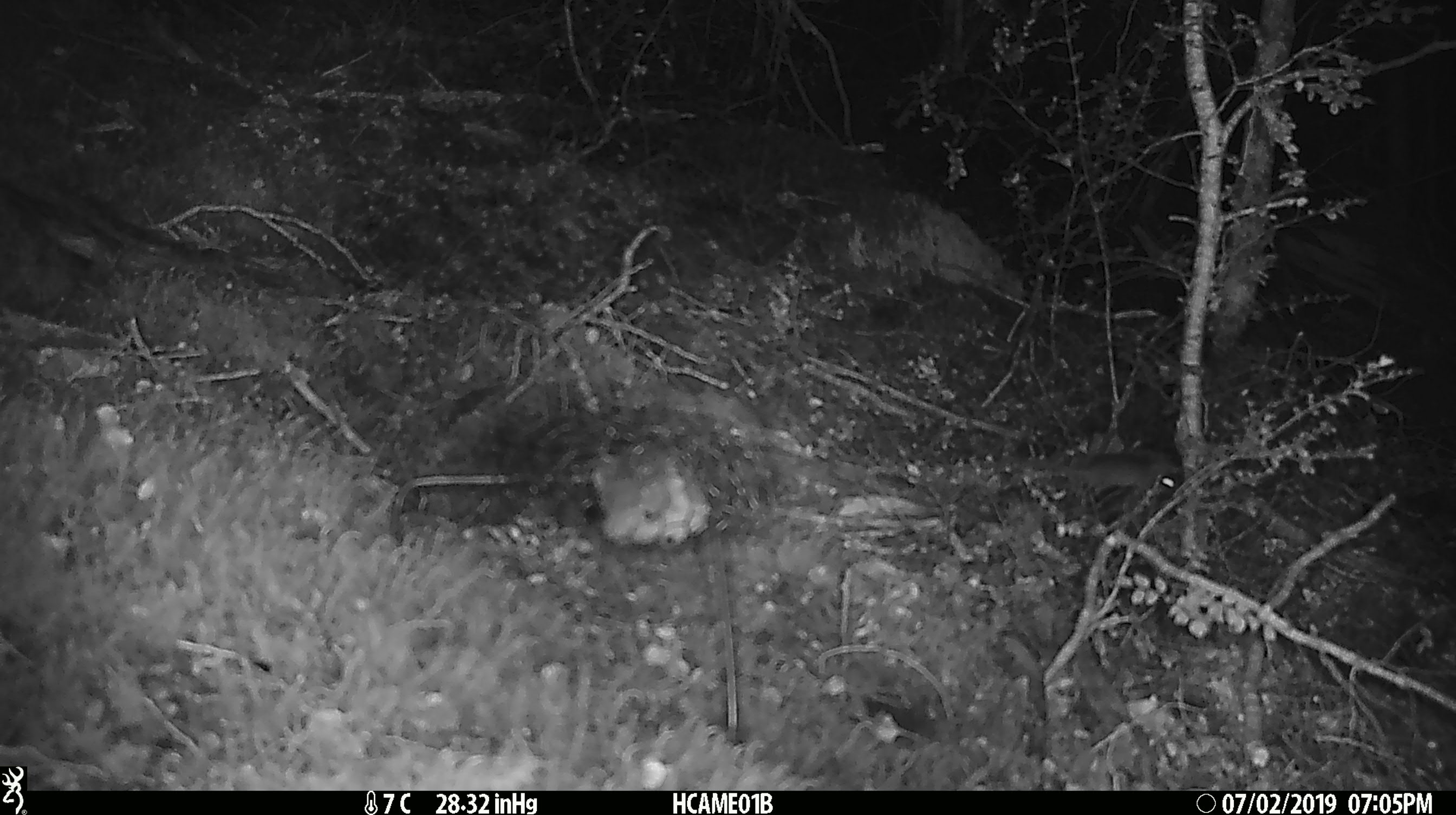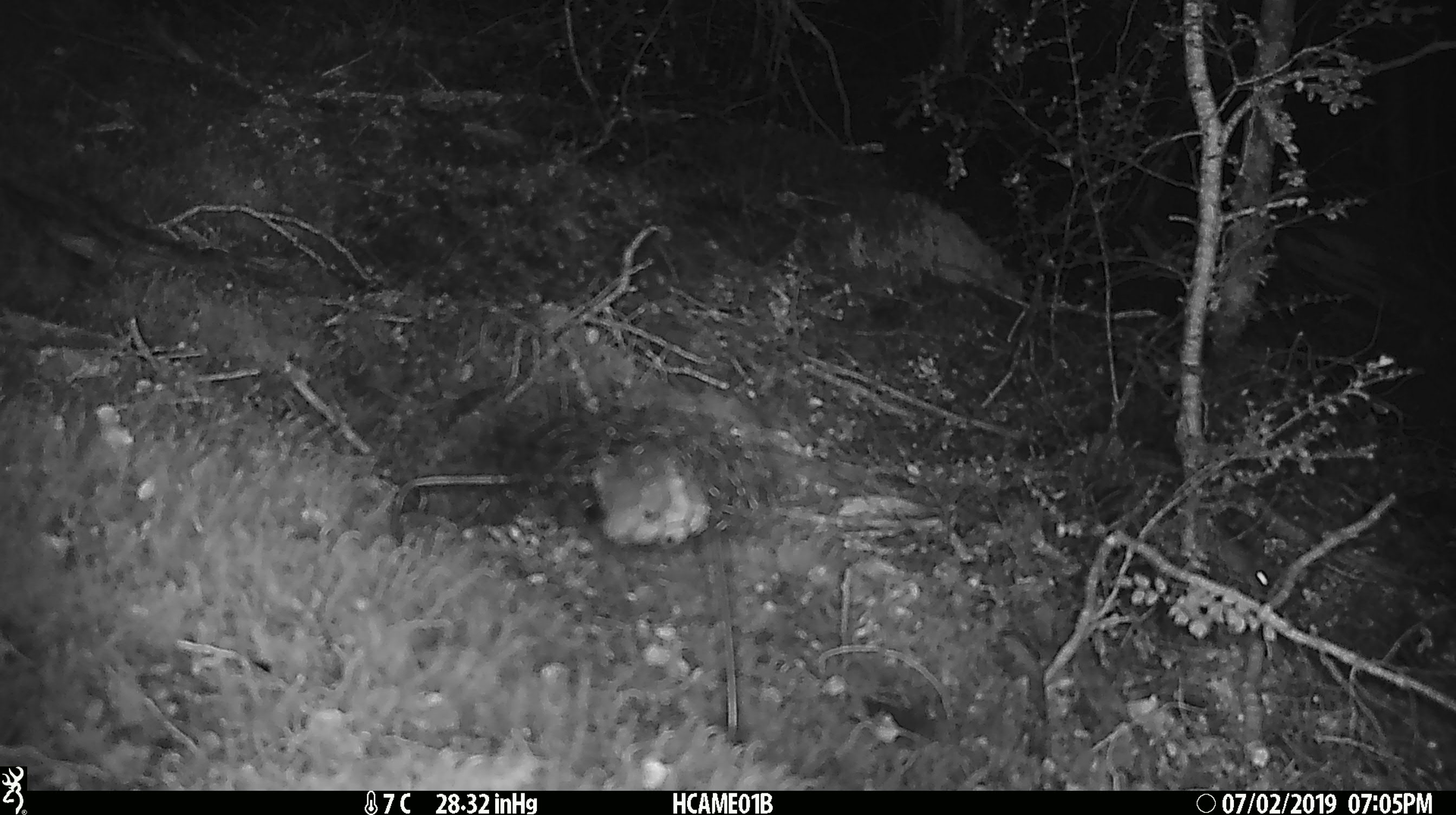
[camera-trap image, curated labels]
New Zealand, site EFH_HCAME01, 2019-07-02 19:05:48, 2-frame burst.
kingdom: Animalia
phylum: Chordata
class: Mammalia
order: Rodentia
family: Muridae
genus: Mus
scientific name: Mus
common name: mouse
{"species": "mouse (Mus)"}